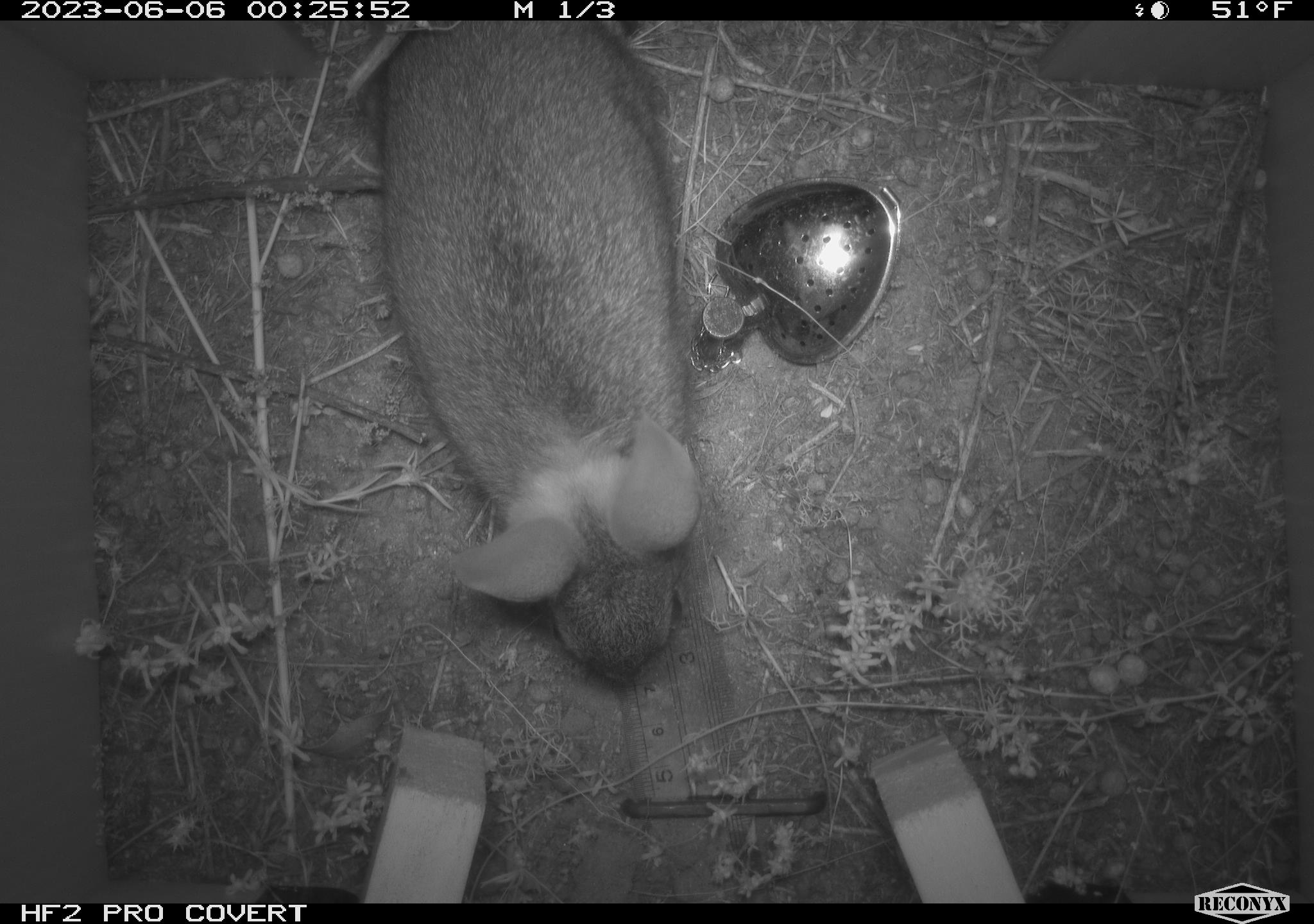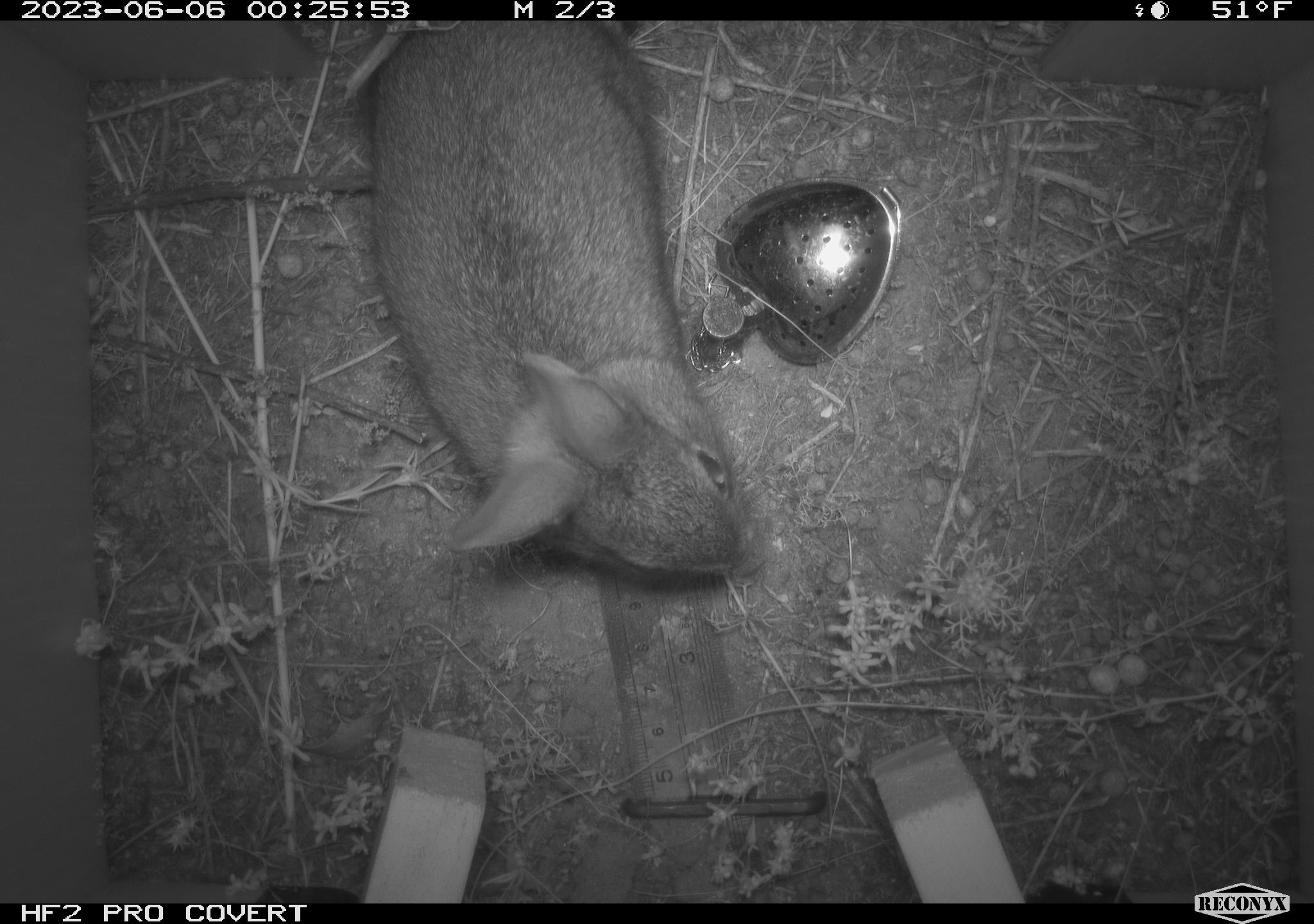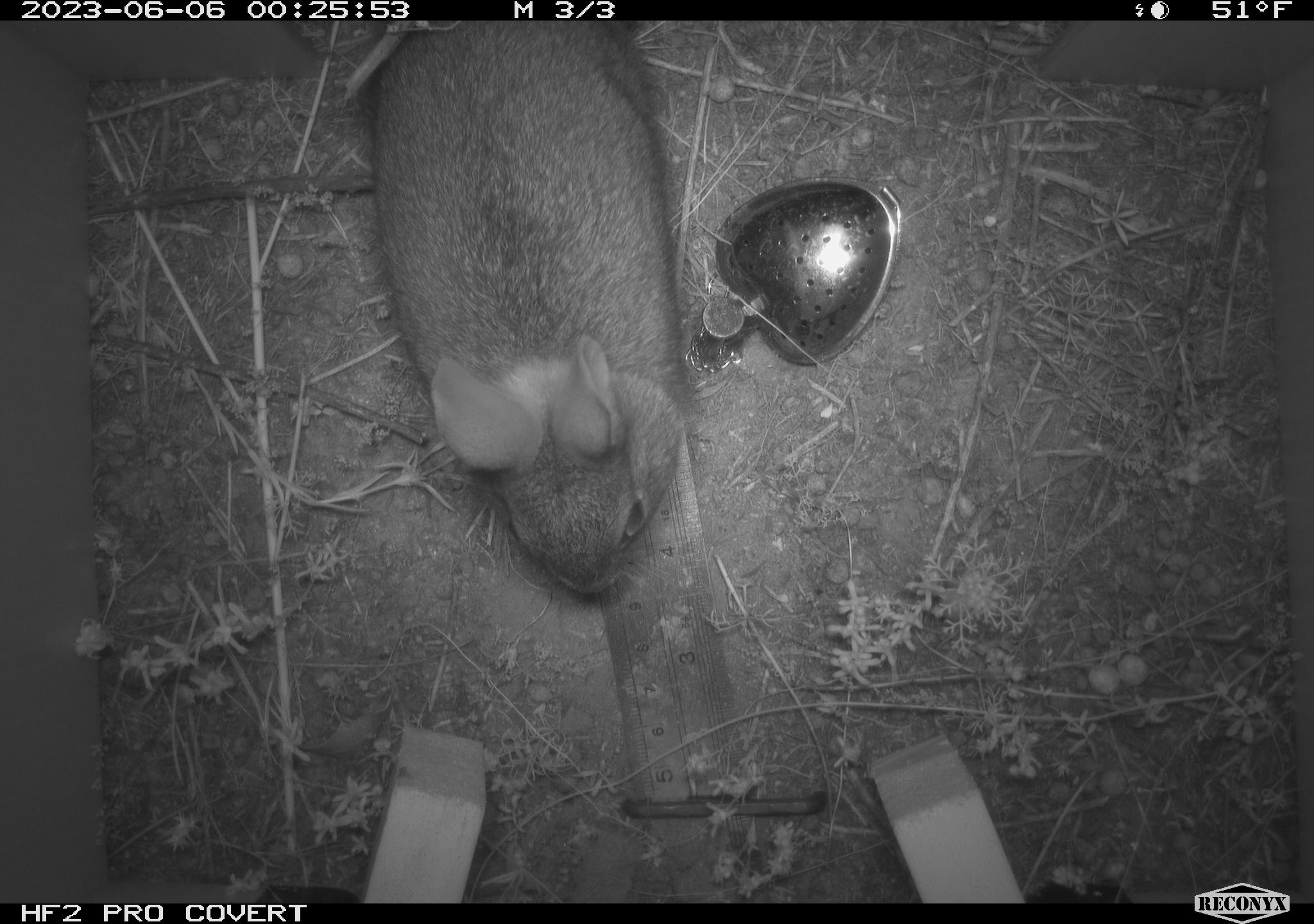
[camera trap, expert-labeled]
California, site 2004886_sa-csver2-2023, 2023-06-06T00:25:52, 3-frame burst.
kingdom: Animalia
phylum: Chordata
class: Mammalia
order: Lagomorpha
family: Leporidae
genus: Sylvilagus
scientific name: Sylvilagus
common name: cottontail rabbits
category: sylvilagus species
Sylvilagus species (cottontail rabbits) (Sylvilagus).